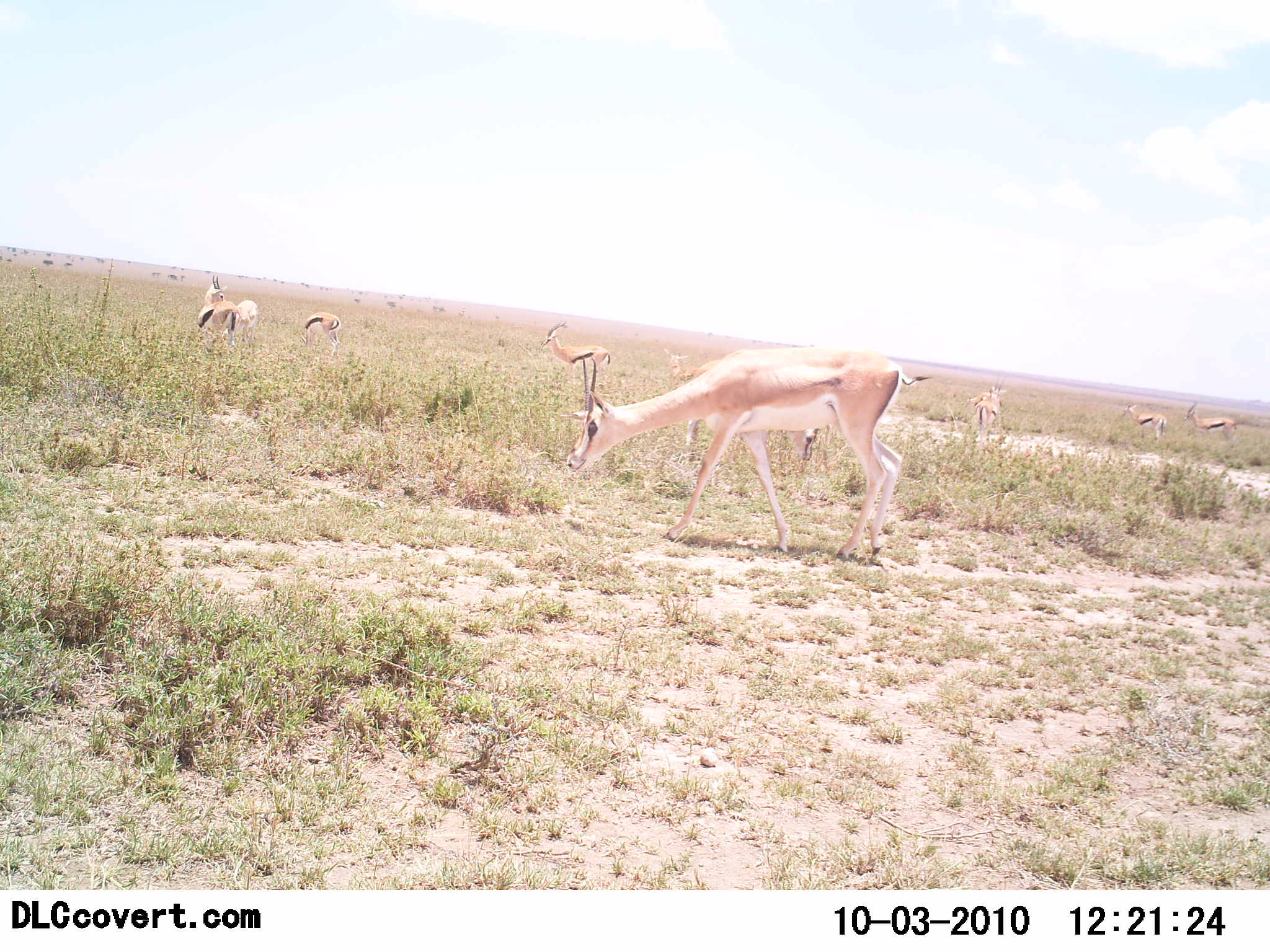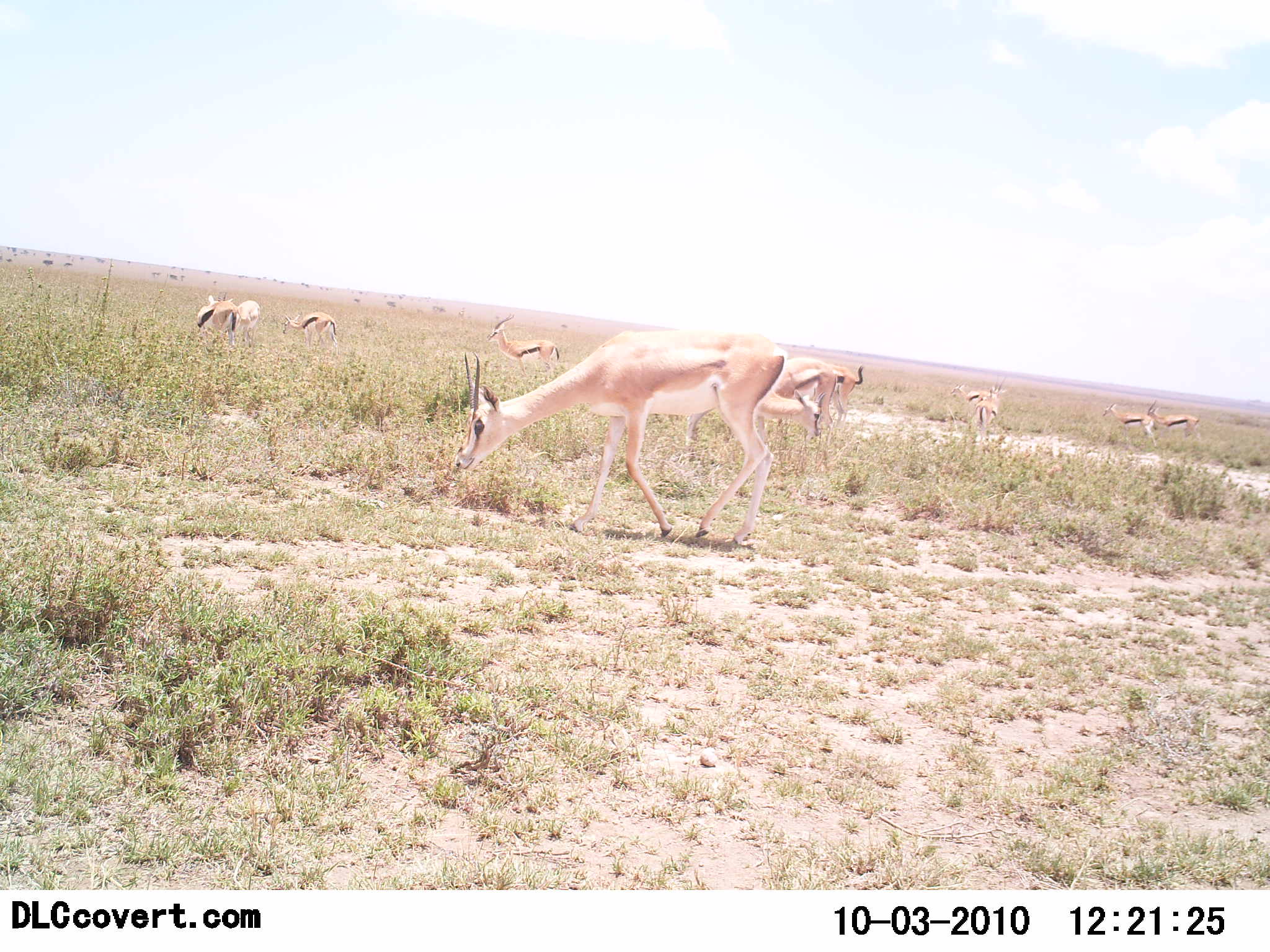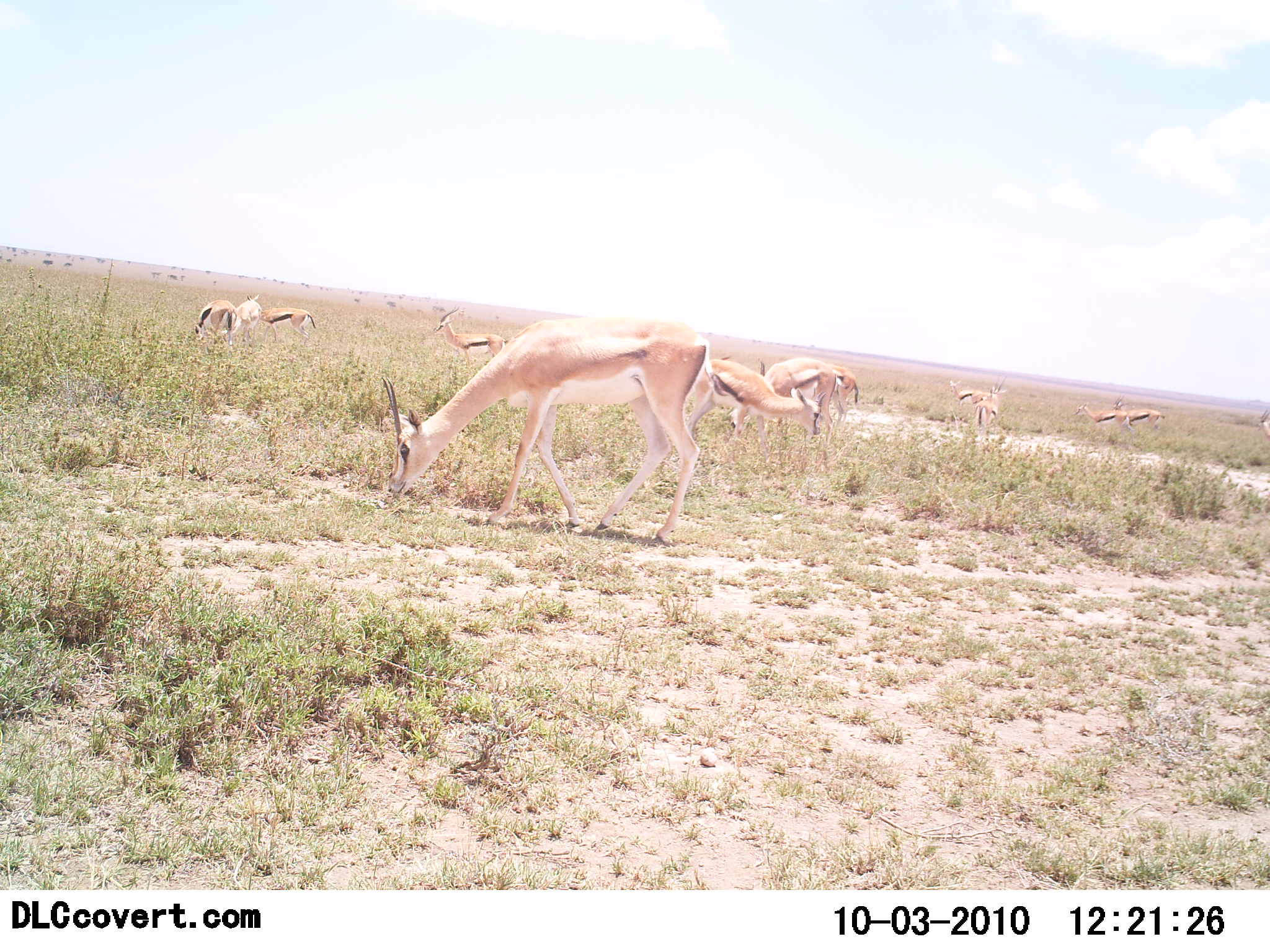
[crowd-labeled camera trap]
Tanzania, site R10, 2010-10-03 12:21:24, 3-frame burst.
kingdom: Animalia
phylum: Chordata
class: Mammalia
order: Artiodactyla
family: Bovidae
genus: Nanger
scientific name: Nanger granti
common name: grant's gazelle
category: gazellegrants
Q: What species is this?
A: Gazellegrants (grant's gazelle) (Nanger granti).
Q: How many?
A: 2.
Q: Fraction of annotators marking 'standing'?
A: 21%.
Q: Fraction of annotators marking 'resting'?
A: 5%.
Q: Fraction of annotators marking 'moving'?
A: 26%.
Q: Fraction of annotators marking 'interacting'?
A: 0%.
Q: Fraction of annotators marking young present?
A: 0%.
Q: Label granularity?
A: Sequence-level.